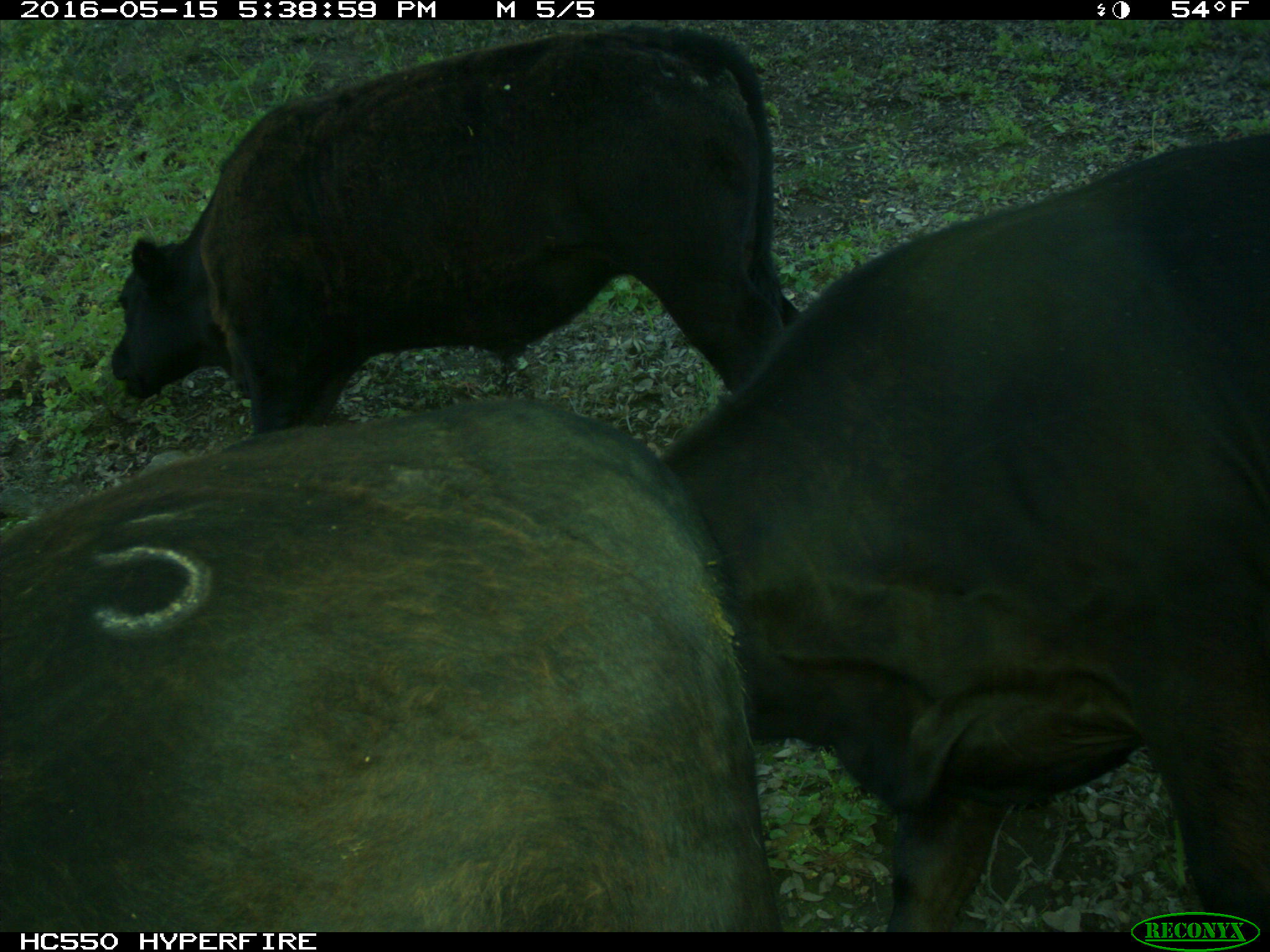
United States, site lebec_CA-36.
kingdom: Animalia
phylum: Chordata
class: Mammalia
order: Artiodactyla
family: Bovidae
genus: Bos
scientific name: Bos taurus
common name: domestic cow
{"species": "Bos taurus (domestic cow)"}